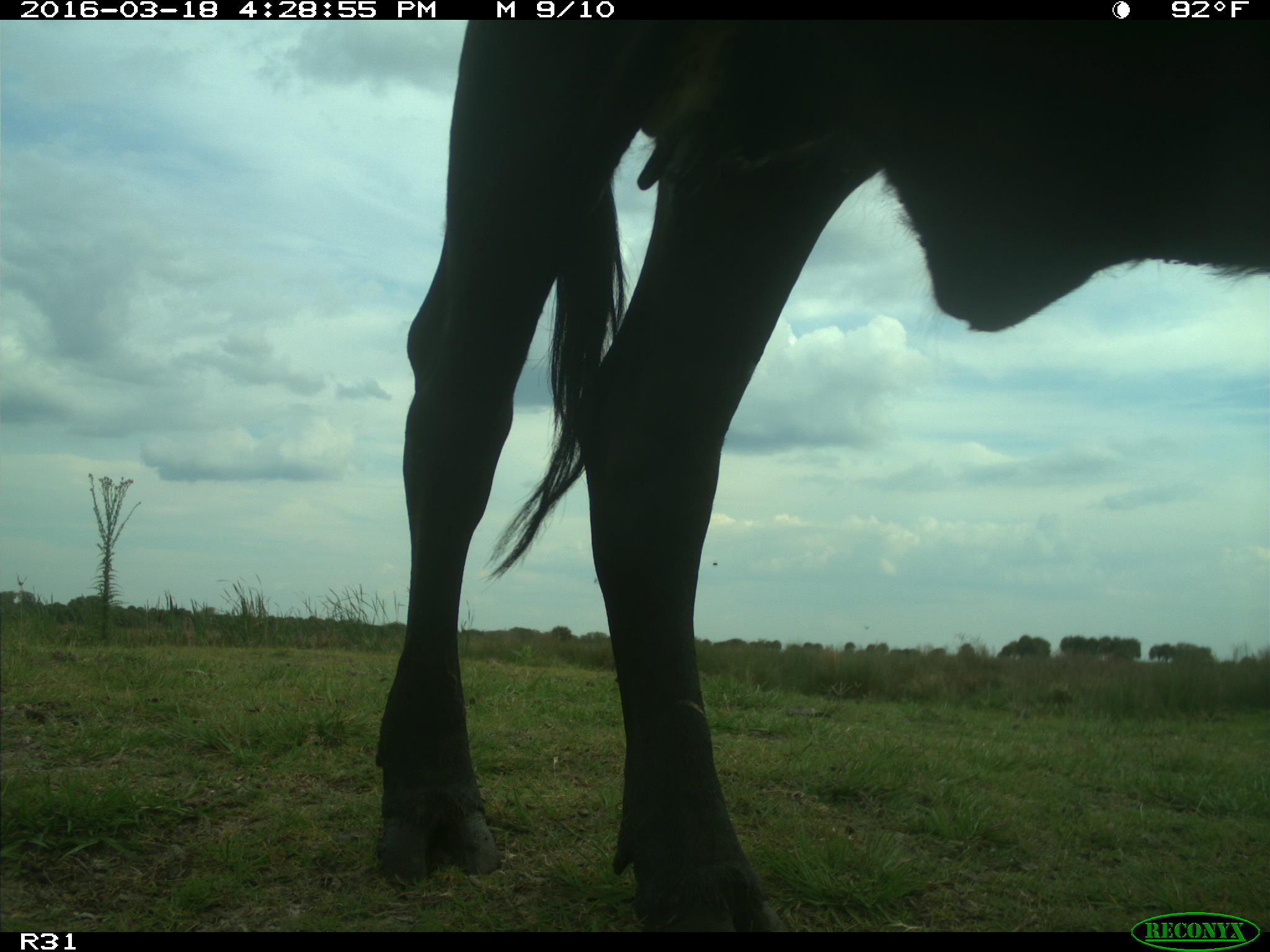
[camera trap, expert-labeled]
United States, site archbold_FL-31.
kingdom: Animalia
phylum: Chordata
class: Mammalia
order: Artiodactyla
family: Bovidae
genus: Bos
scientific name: Bos taurus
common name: domestic cow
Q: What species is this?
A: Bos taurus (domestic cow).